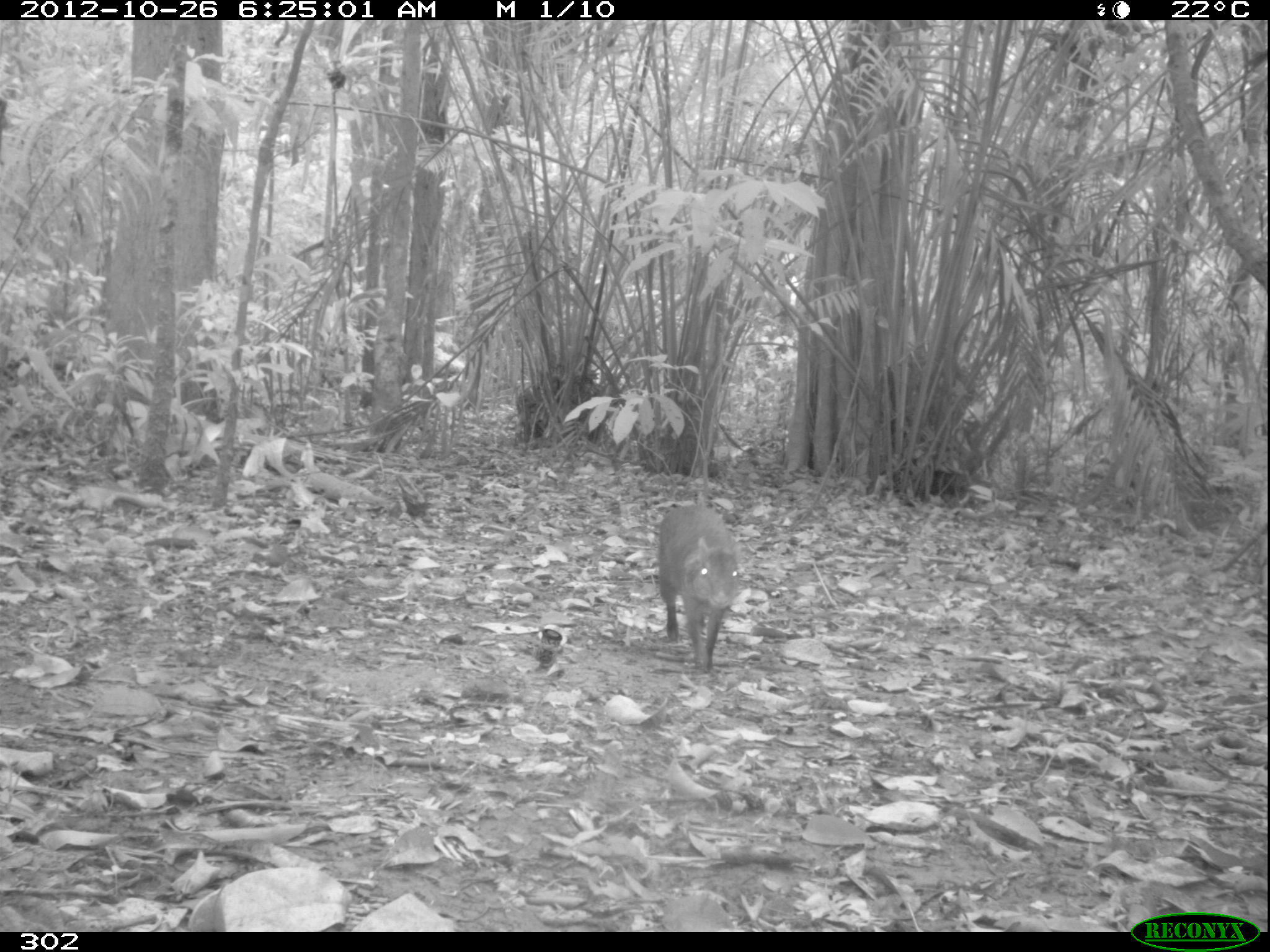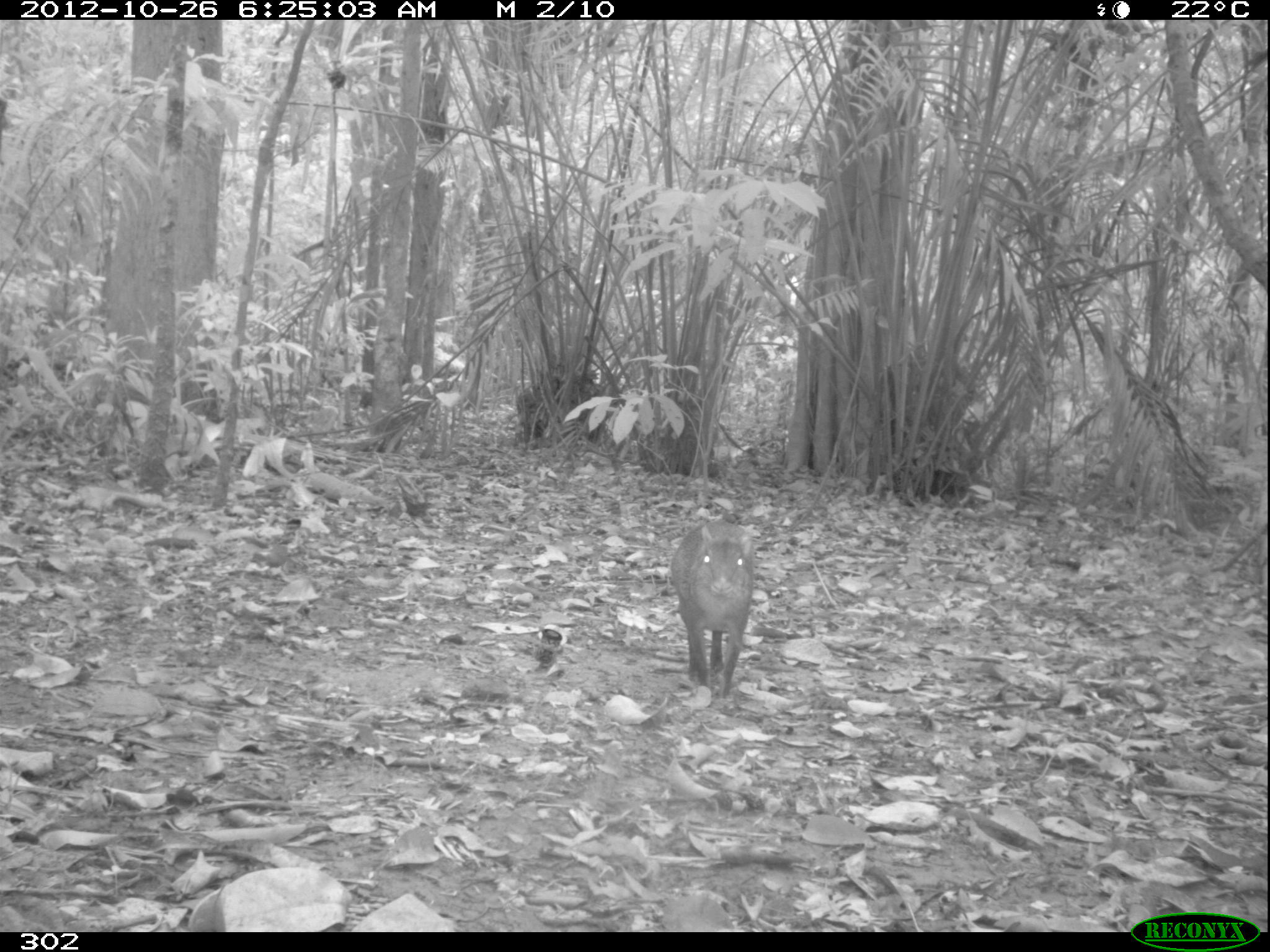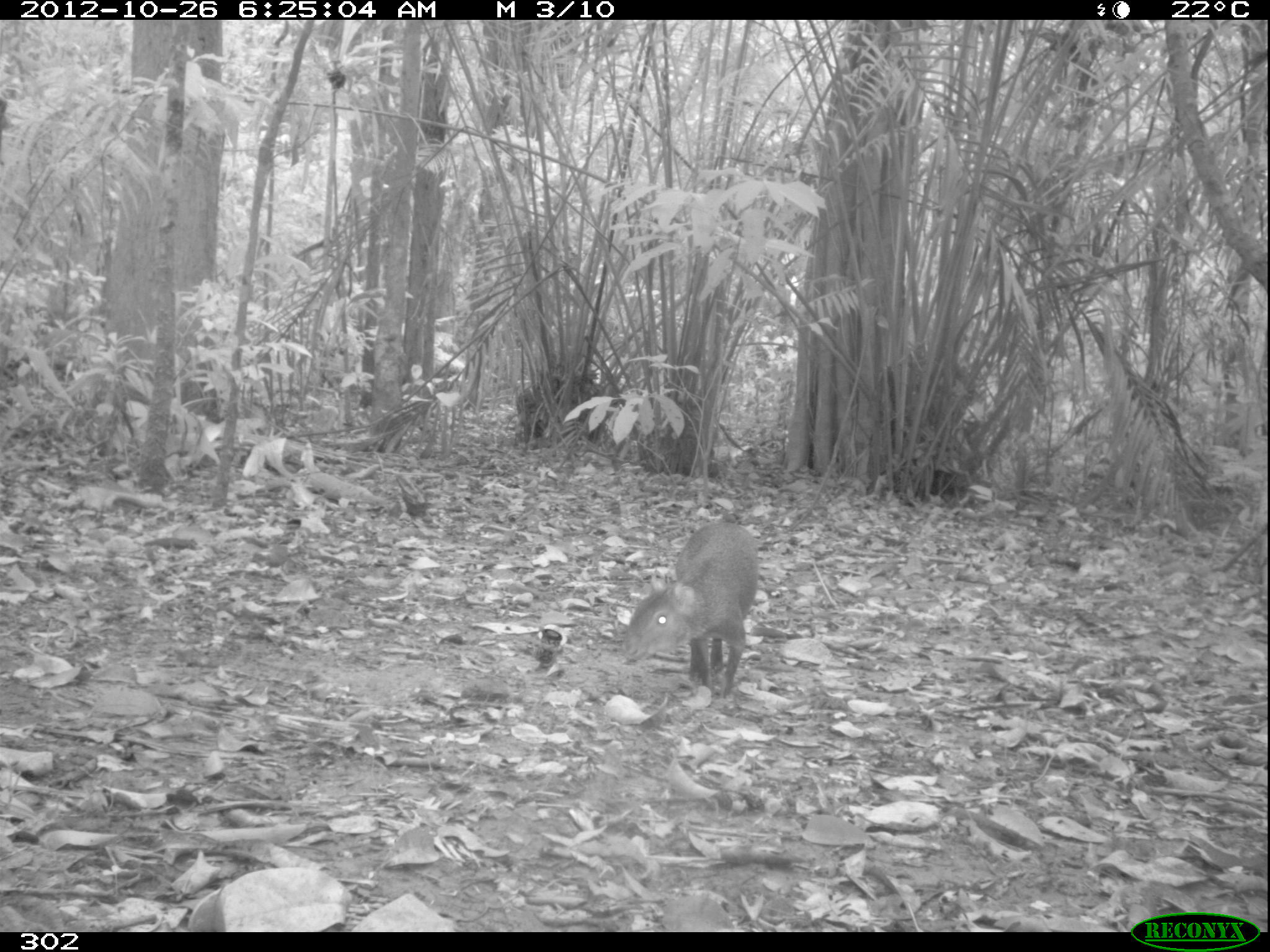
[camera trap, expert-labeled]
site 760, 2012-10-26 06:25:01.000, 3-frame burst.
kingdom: Animalia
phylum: Chordata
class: Mammalia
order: Rodentia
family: Dasyproctidae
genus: Dasyprocta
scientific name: Dasyprocta punctata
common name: central american agouti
Dasyprocta punctata (central american agouti).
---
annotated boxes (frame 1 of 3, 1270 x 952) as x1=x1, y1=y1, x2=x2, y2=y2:
dasyprocta punctata: x1=656, y1=502, x2=740, y2=674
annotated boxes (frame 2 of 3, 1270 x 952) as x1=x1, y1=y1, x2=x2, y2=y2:
dasyprocta punctata: x1=671, y1=519, x2=754, y2=699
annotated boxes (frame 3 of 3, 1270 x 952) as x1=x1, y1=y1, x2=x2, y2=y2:
dasyprocta punctata: x1=617, y1=522, x2=758, y2=698